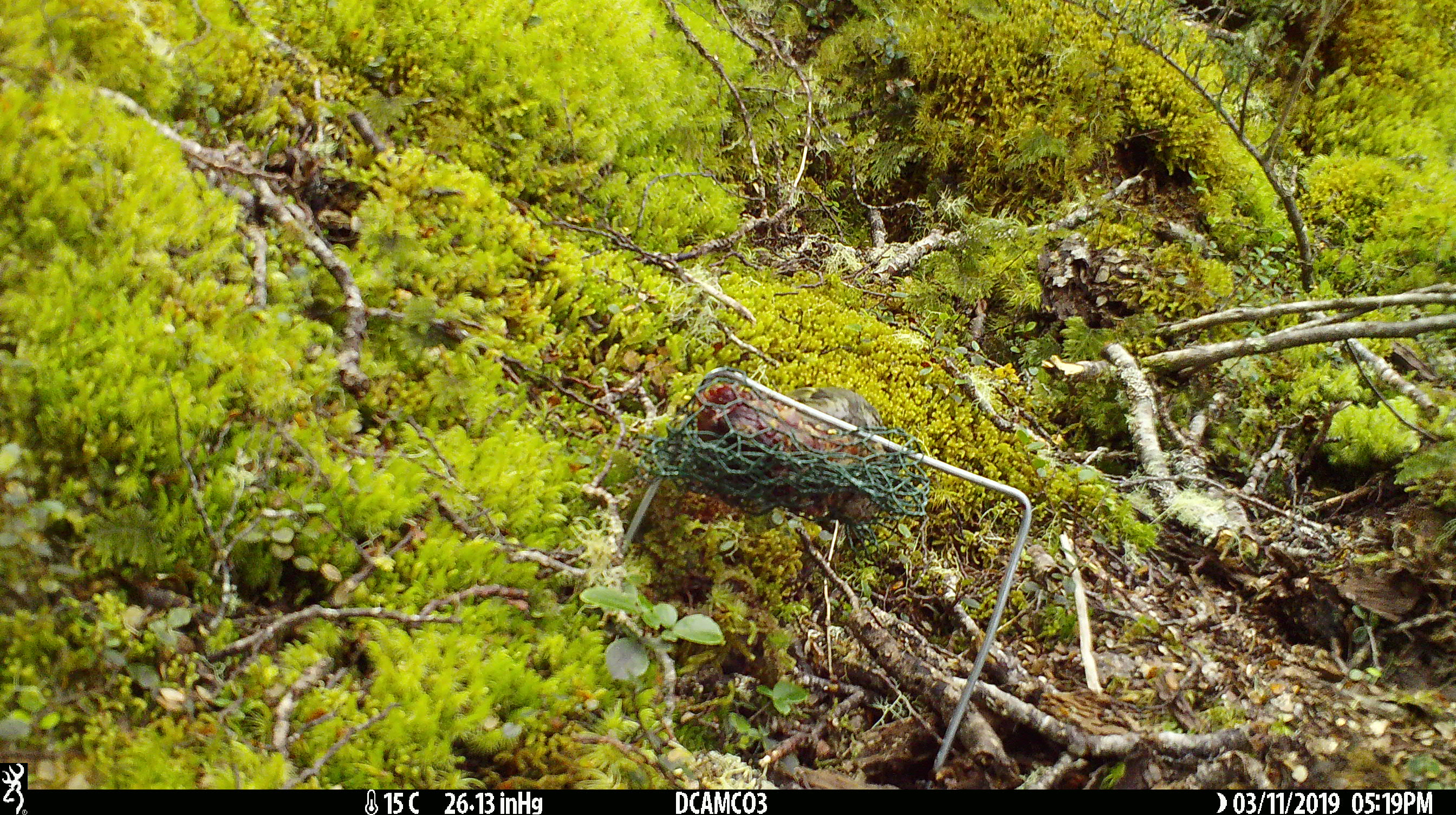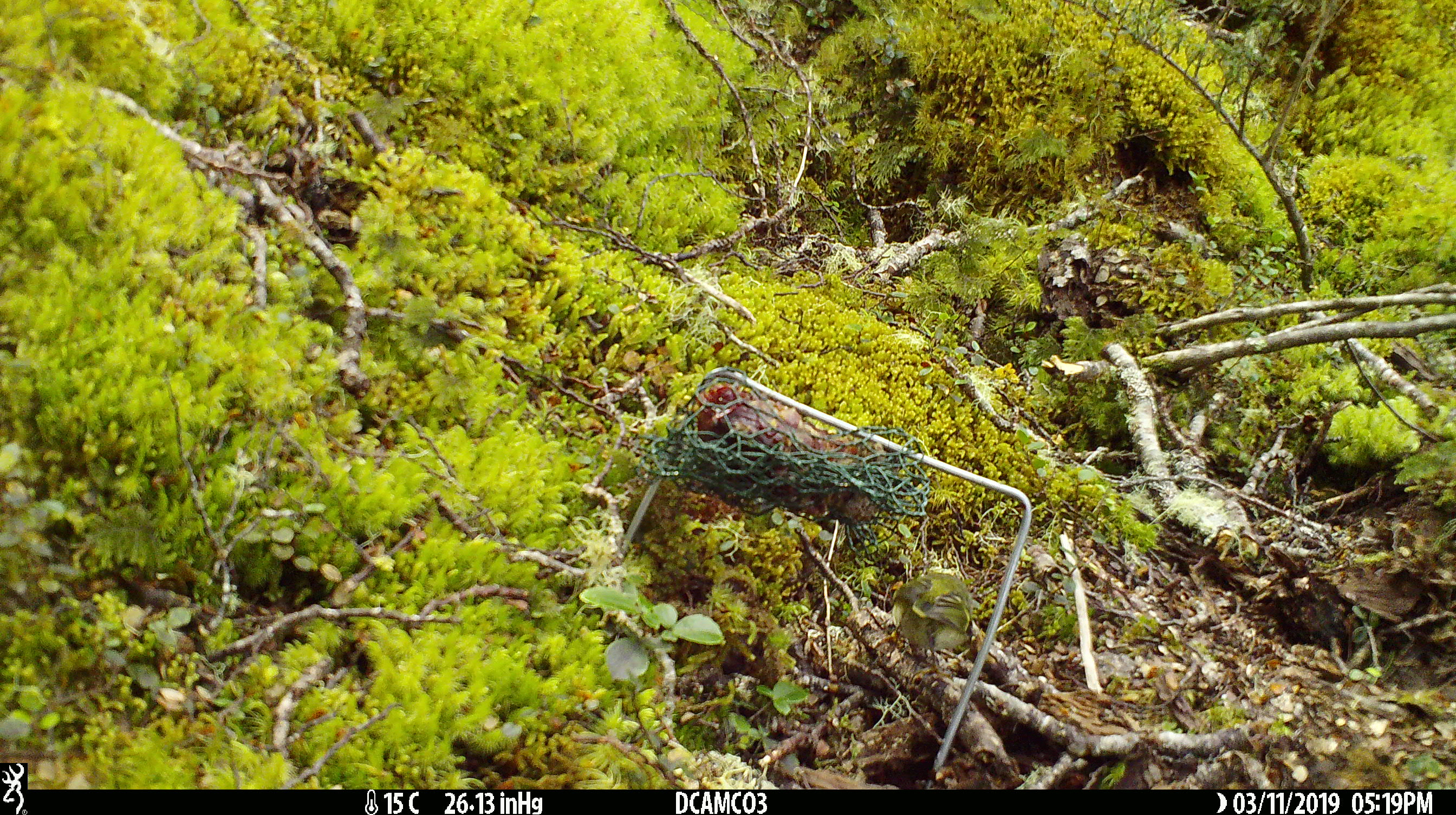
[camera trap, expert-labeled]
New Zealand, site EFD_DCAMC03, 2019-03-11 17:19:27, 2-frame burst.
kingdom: Animalia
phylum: Chordata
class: Aves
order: Passeriformes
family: Acanthisittidae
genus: Acanthisitta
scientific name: Acanthisitta chloris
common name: rifleman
Rifleman (Acanthisitta chloris).